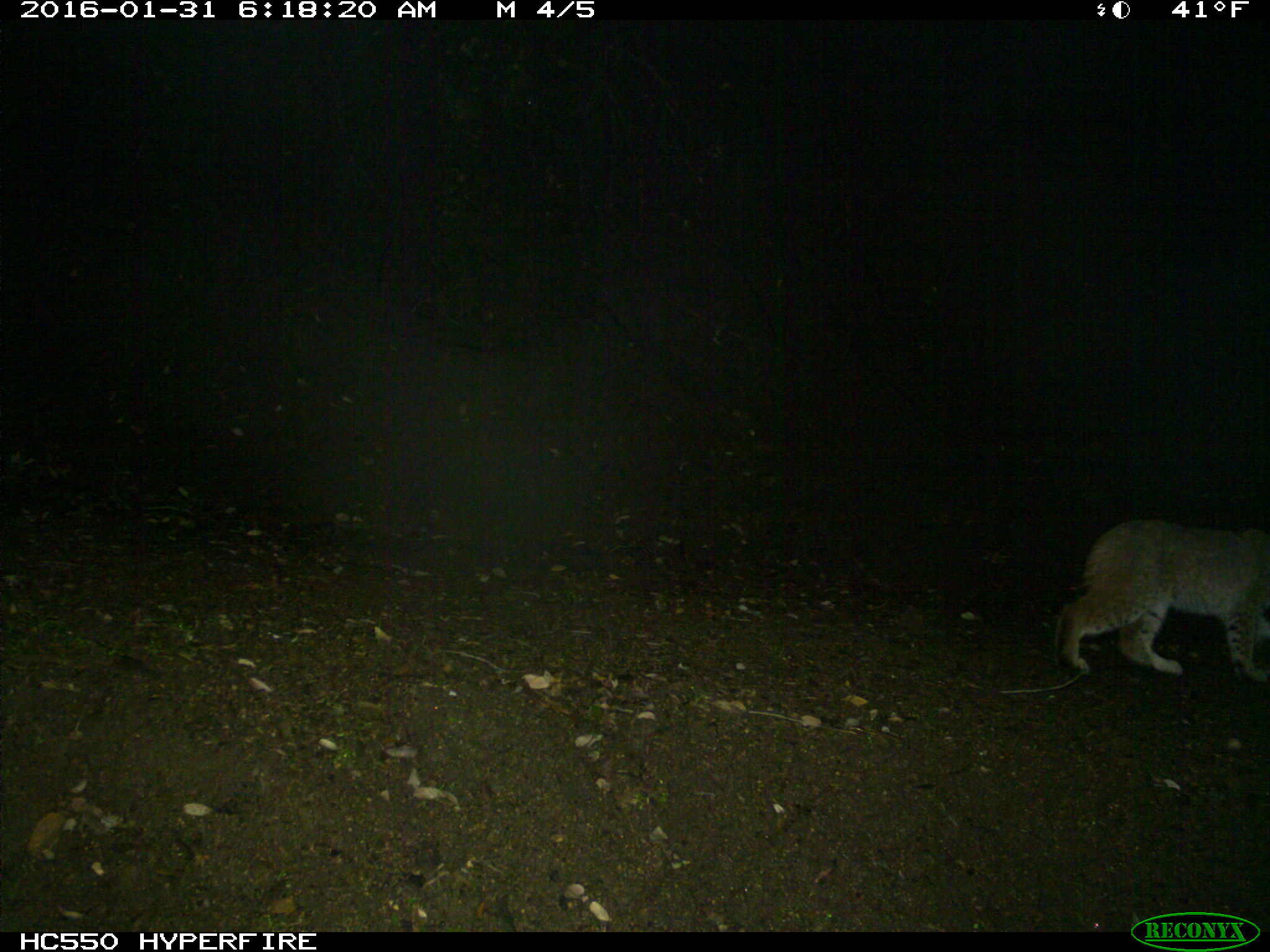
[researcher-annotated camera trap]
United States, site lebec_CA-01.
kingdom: Animalia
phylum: Chordata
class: Mammalia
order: Carnivora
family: Felidae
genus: Lynx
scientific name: Lynx rufus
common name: bobcat